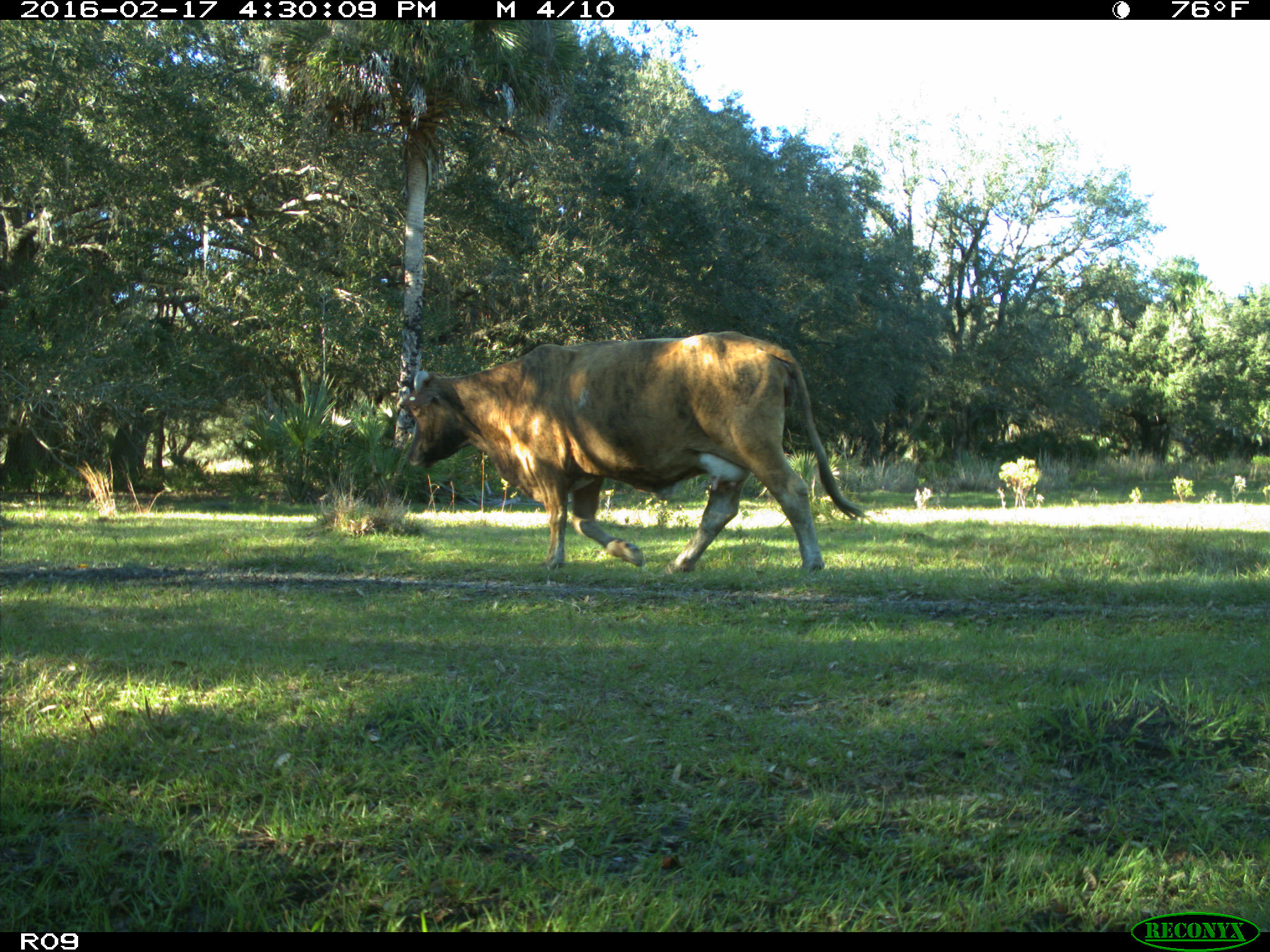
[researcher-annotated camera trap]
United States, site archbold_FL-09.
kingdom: Animalia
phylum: Chordata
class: Mammalia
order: Artiodactyla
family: Bovidae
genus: Bos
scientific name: Bos taurus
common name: domestic cow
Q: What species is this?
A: Bos taurus (domestic cow).